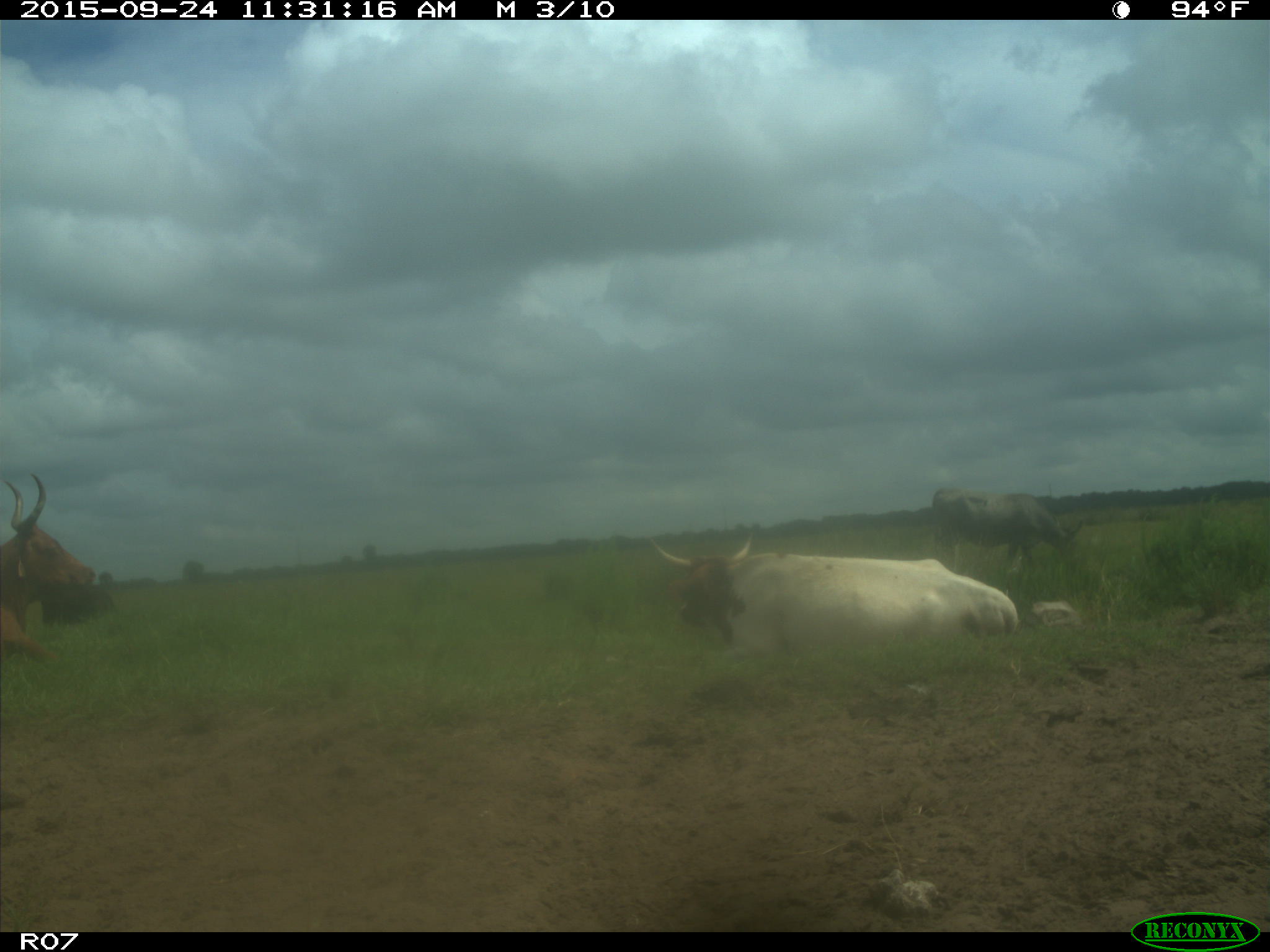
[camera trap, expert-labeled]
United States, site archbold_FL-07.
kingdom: Animalia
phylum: Chordata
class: Mammalia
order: Artiodactyla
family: Bovidae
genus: Bos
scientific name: Bos taurus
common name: domestic cow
Bos taurus (domestic cow).